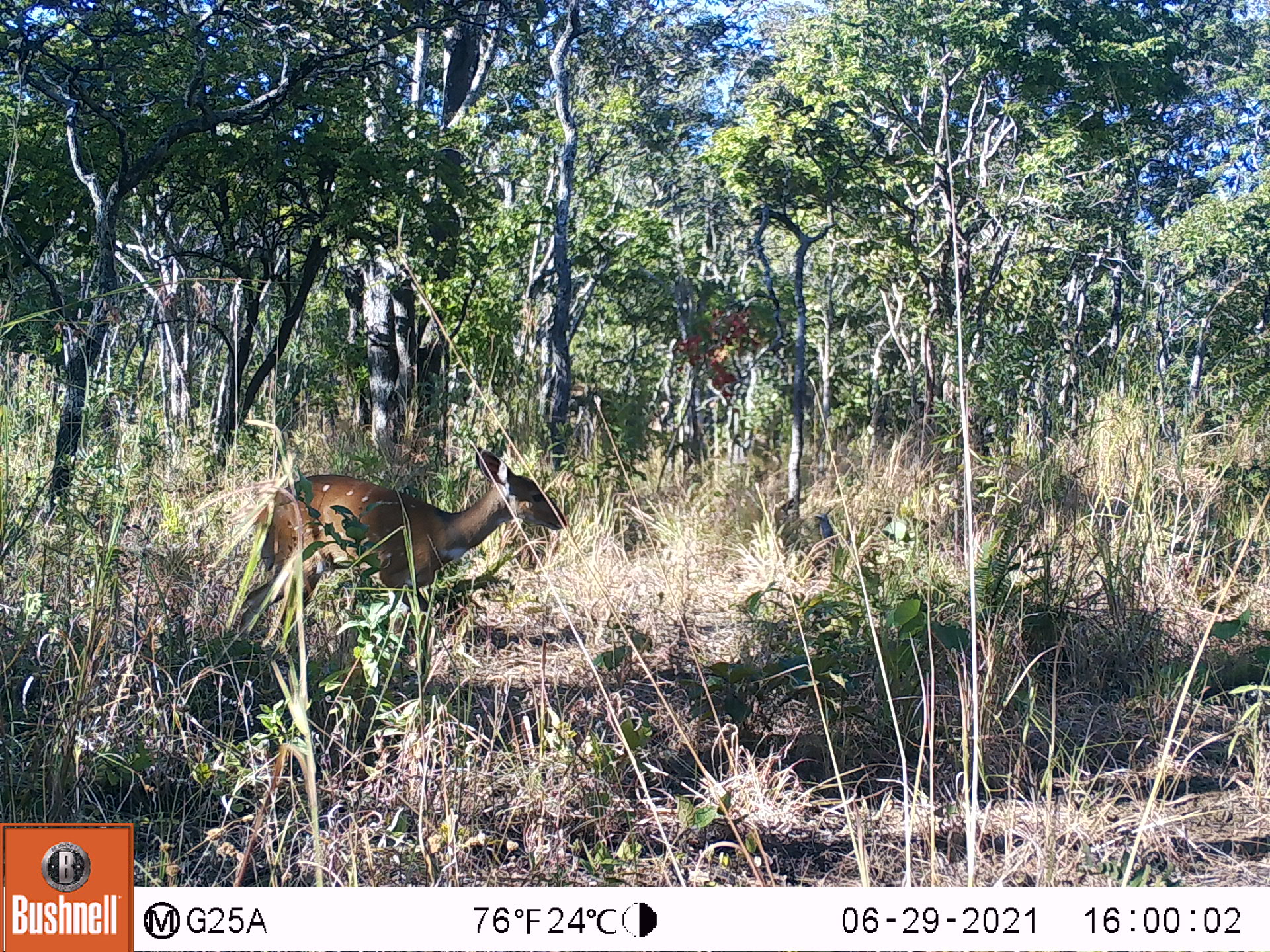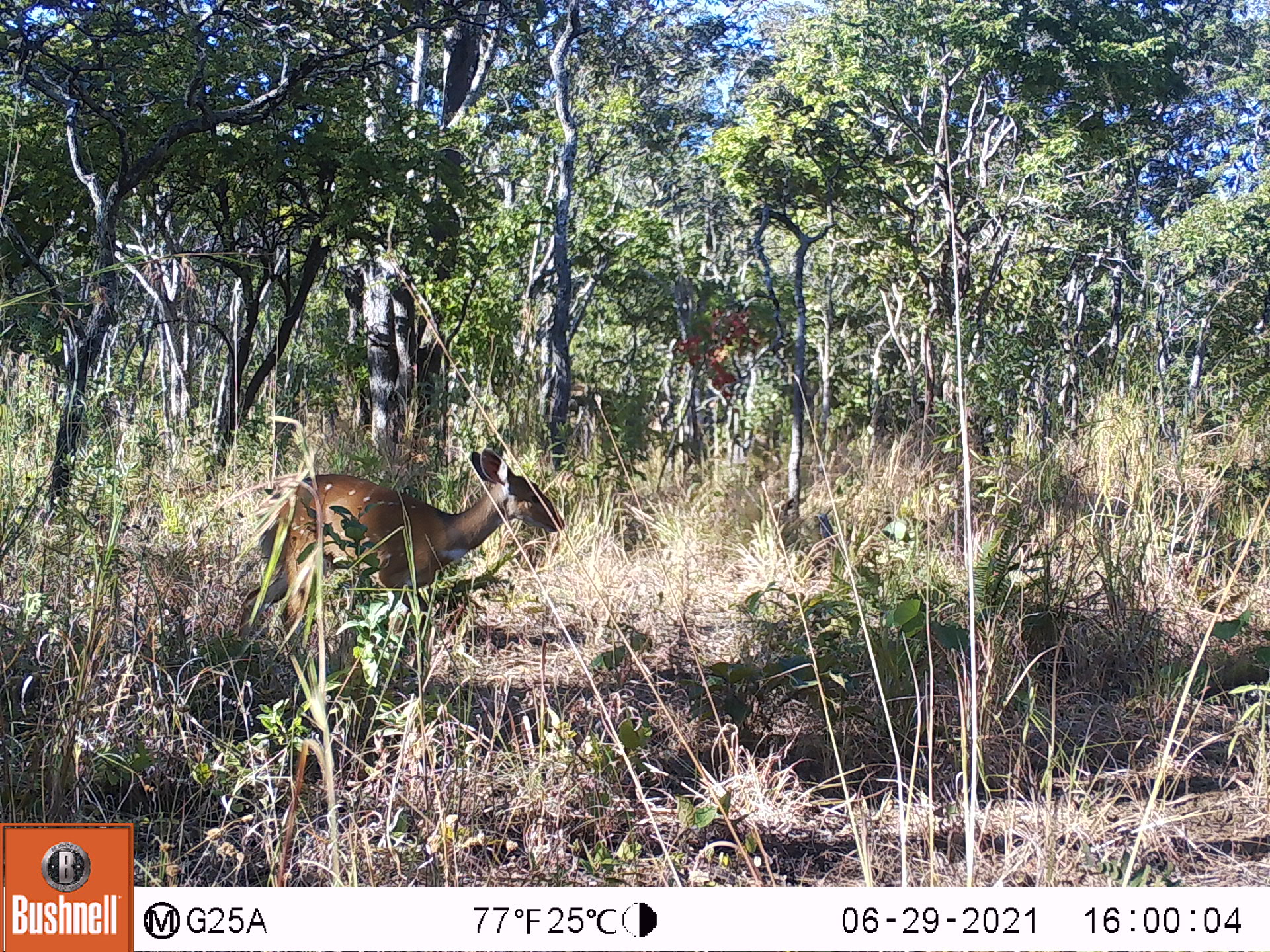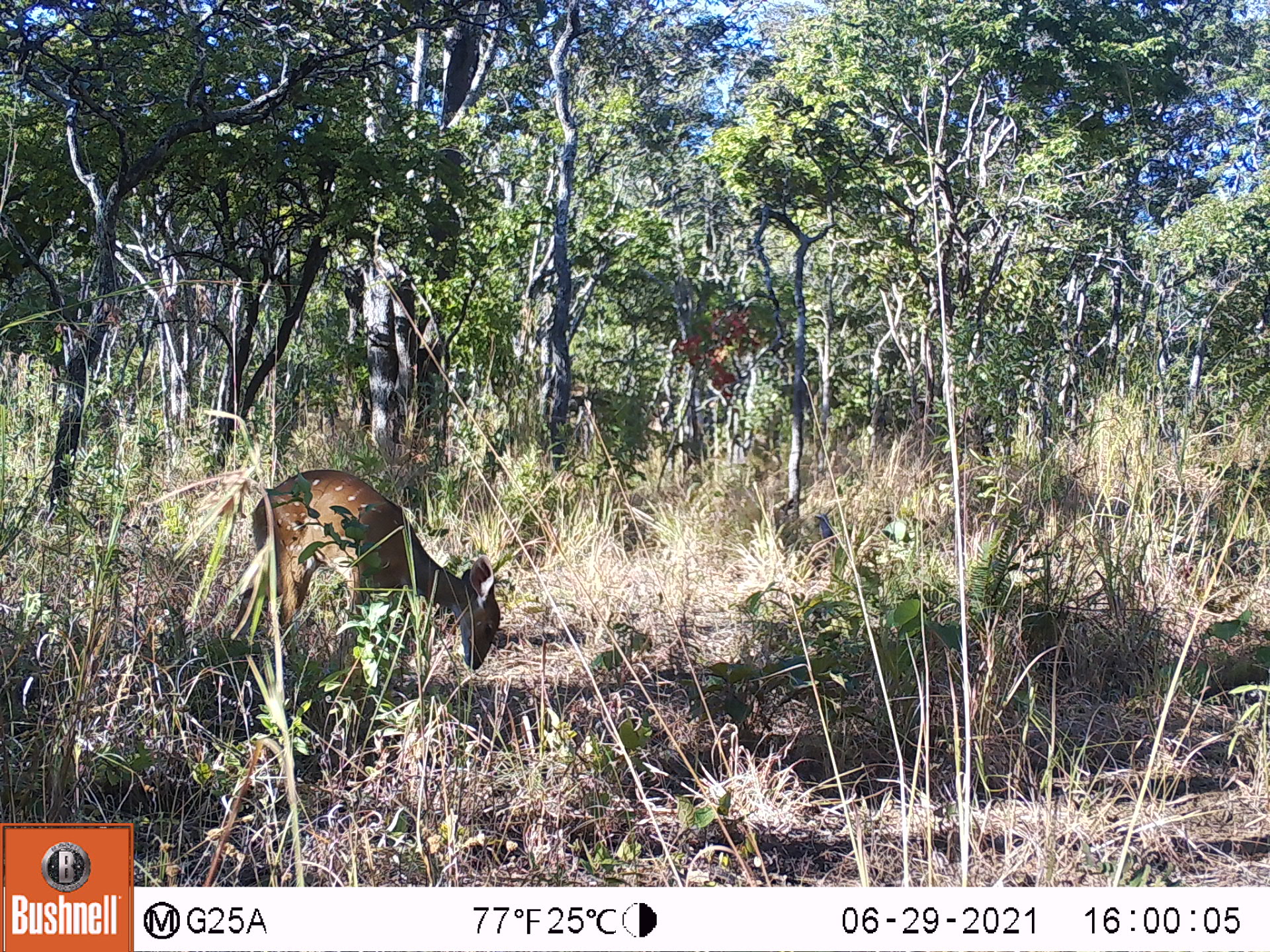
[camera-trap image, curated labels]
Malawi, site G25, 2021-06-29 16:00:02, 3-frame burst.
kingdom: Animalia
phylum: Chordata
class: Mammalia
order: Artiodactyla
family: Bovidae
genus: Tragelaphus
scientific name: Tragelaphus sylvaticus sylvaticus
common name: cape bushbuck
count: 1